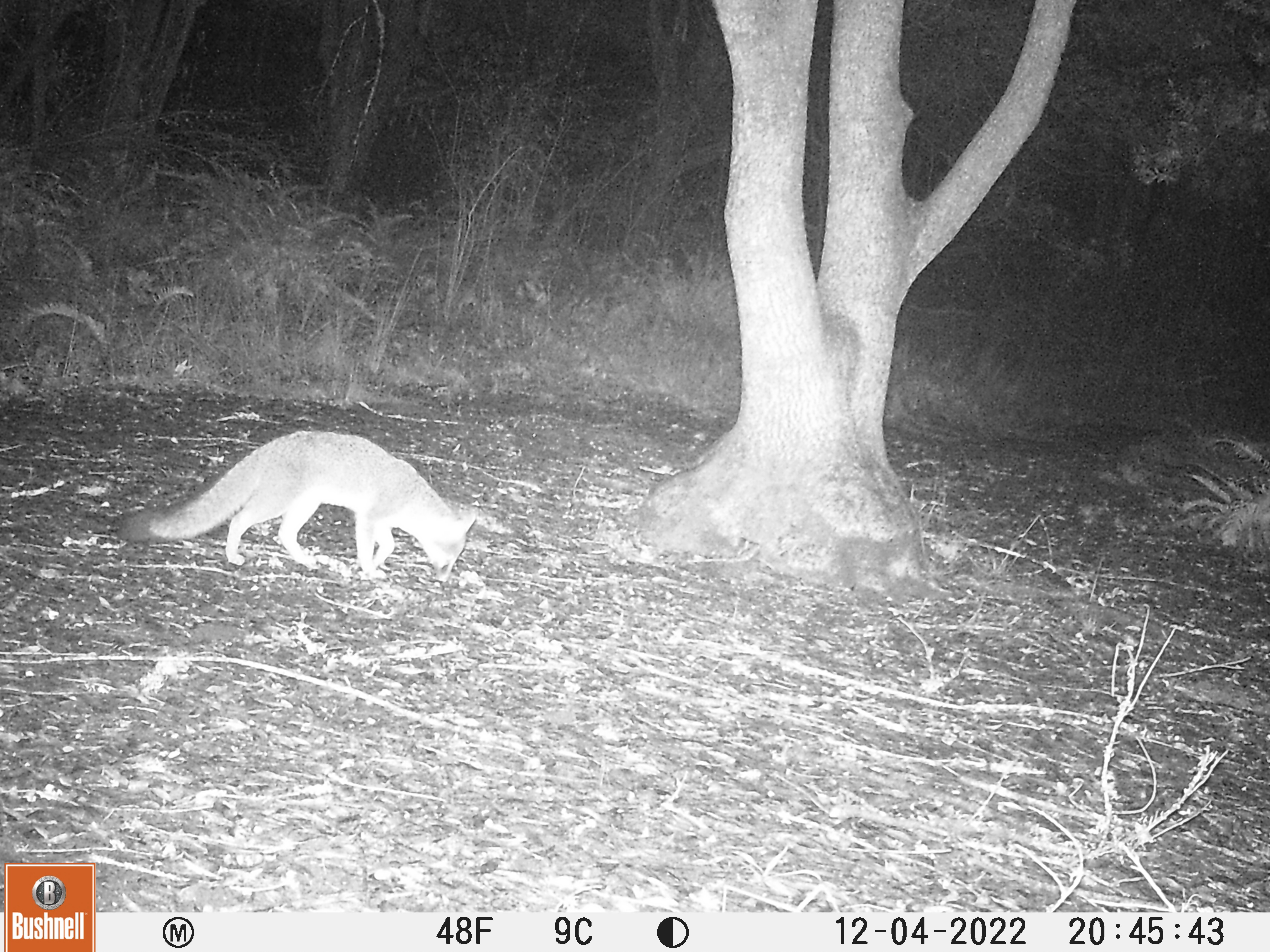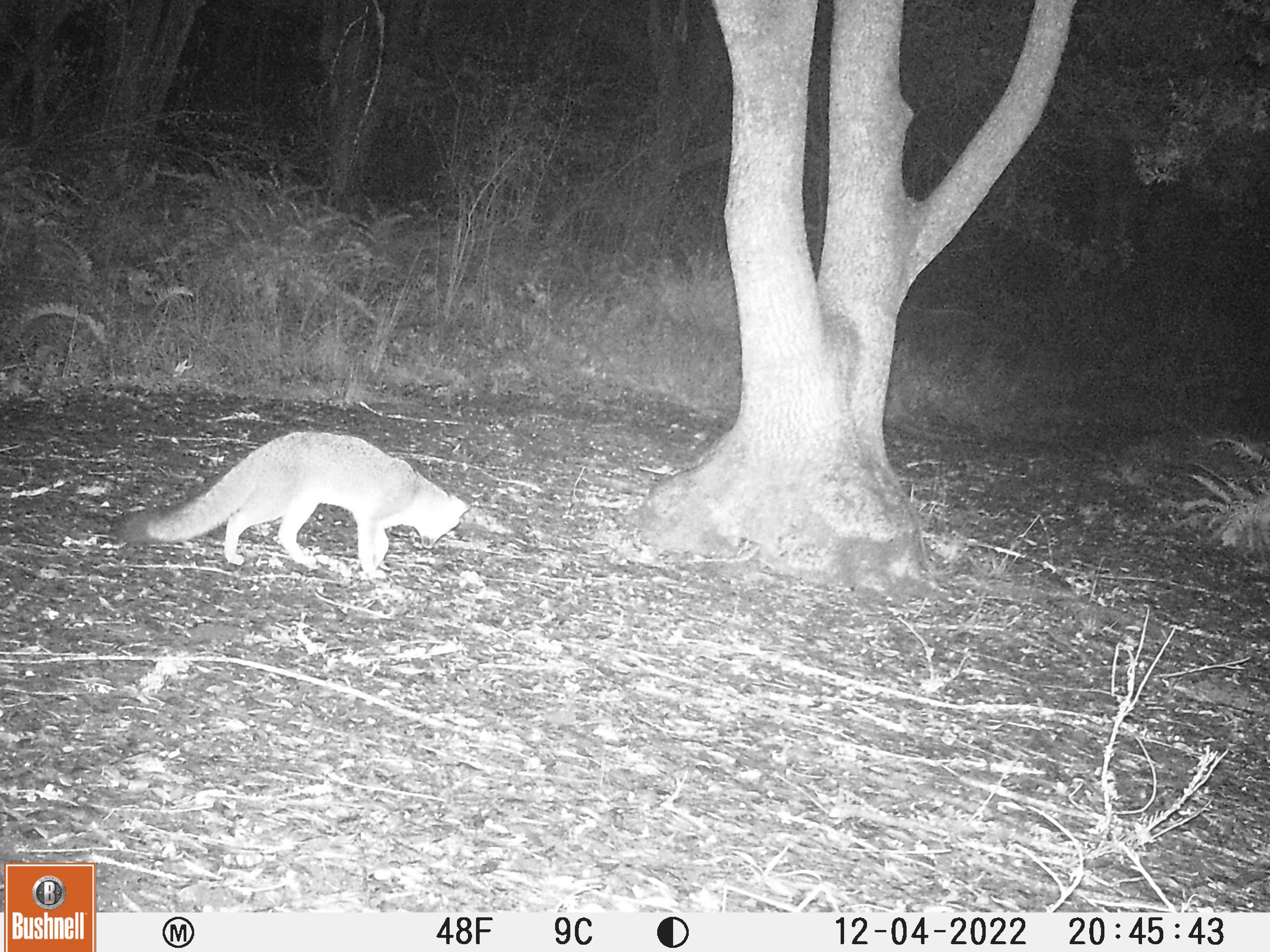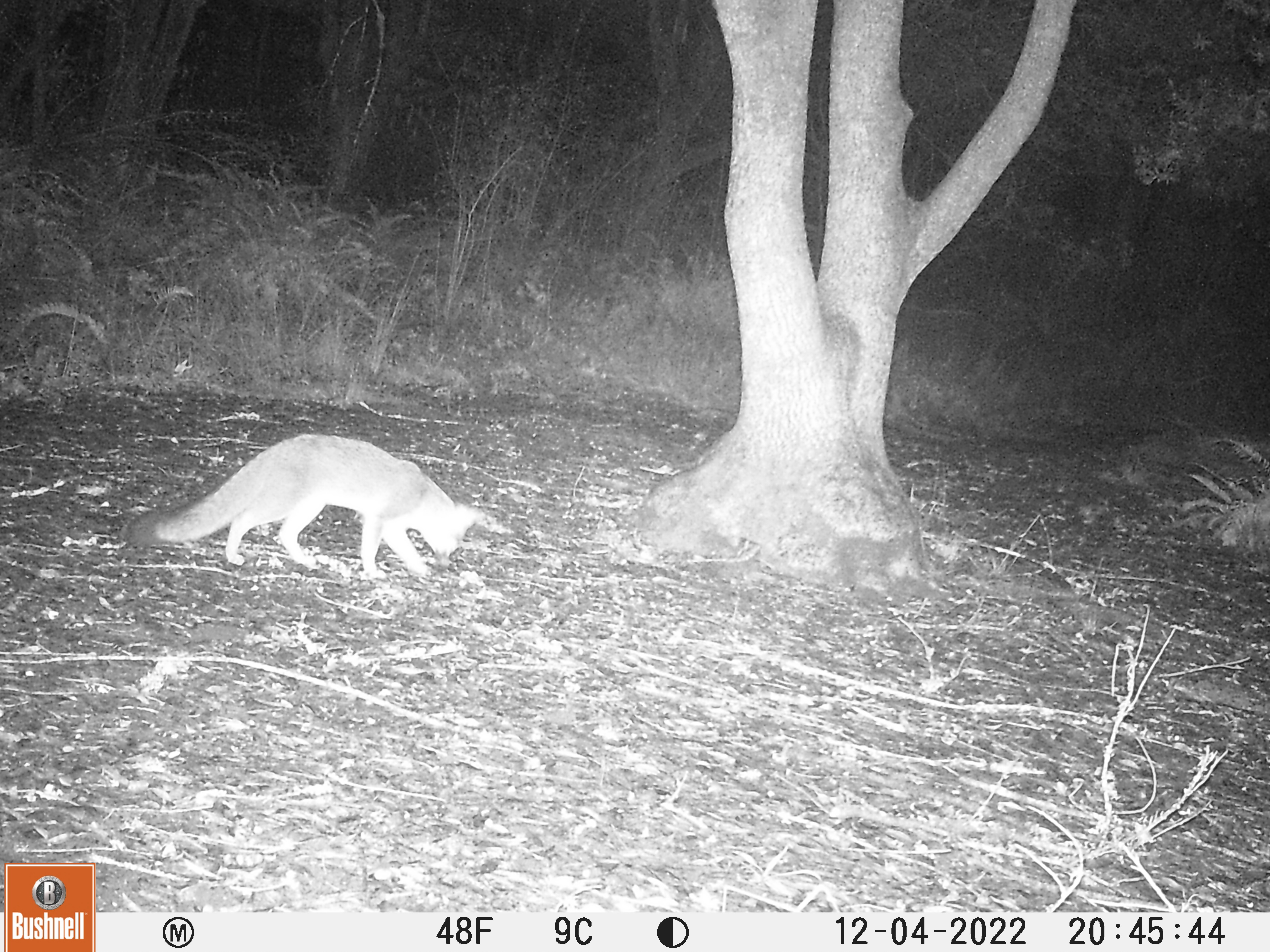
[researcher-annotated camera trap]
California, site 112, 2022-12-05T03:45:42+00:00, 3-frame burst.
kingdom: Animalia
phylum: Chordata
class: Mammalia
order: Carnivora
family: Canidae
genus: Urocyon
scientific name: Urocyon cinereoargenteus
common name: gray fox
Gray fox (Urocyon cinereoargenteus).